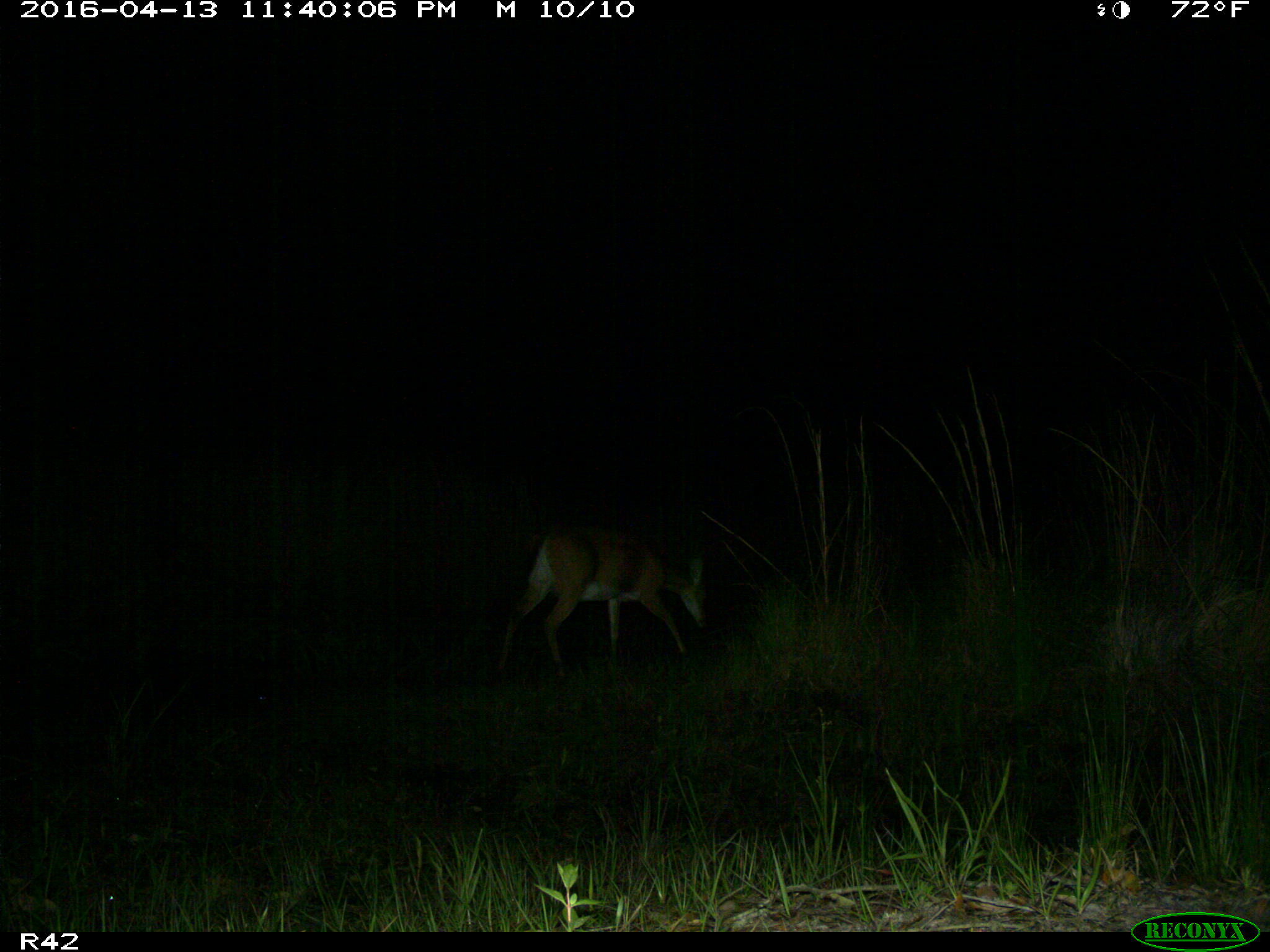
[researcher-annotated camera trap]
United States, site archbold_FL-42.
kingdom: Animalia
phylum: Chordata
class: Mammalia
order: Artiodactyla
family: Cervidae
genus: Odocoileus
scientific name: Odocoileus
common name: deer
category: unidentified deer